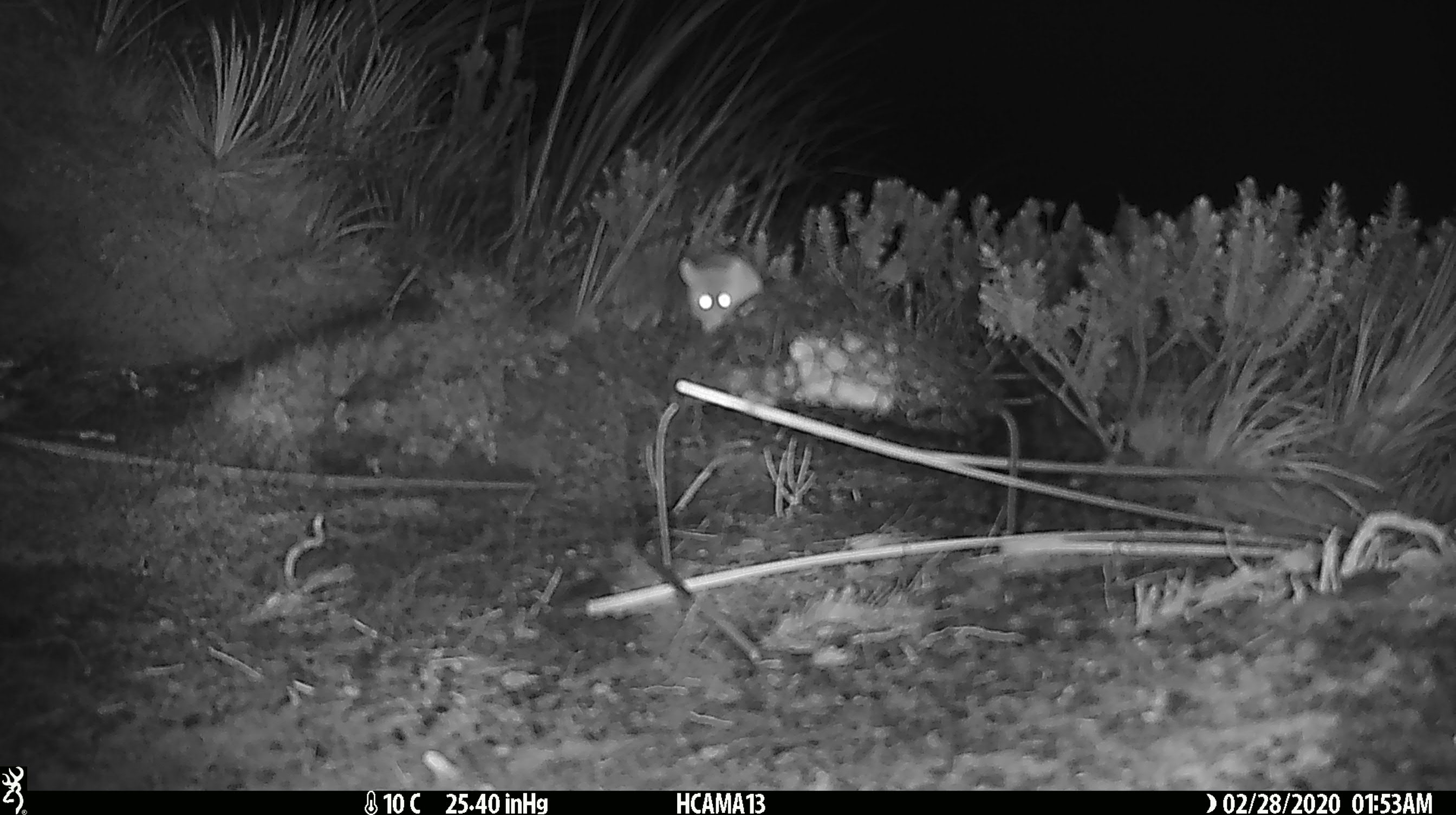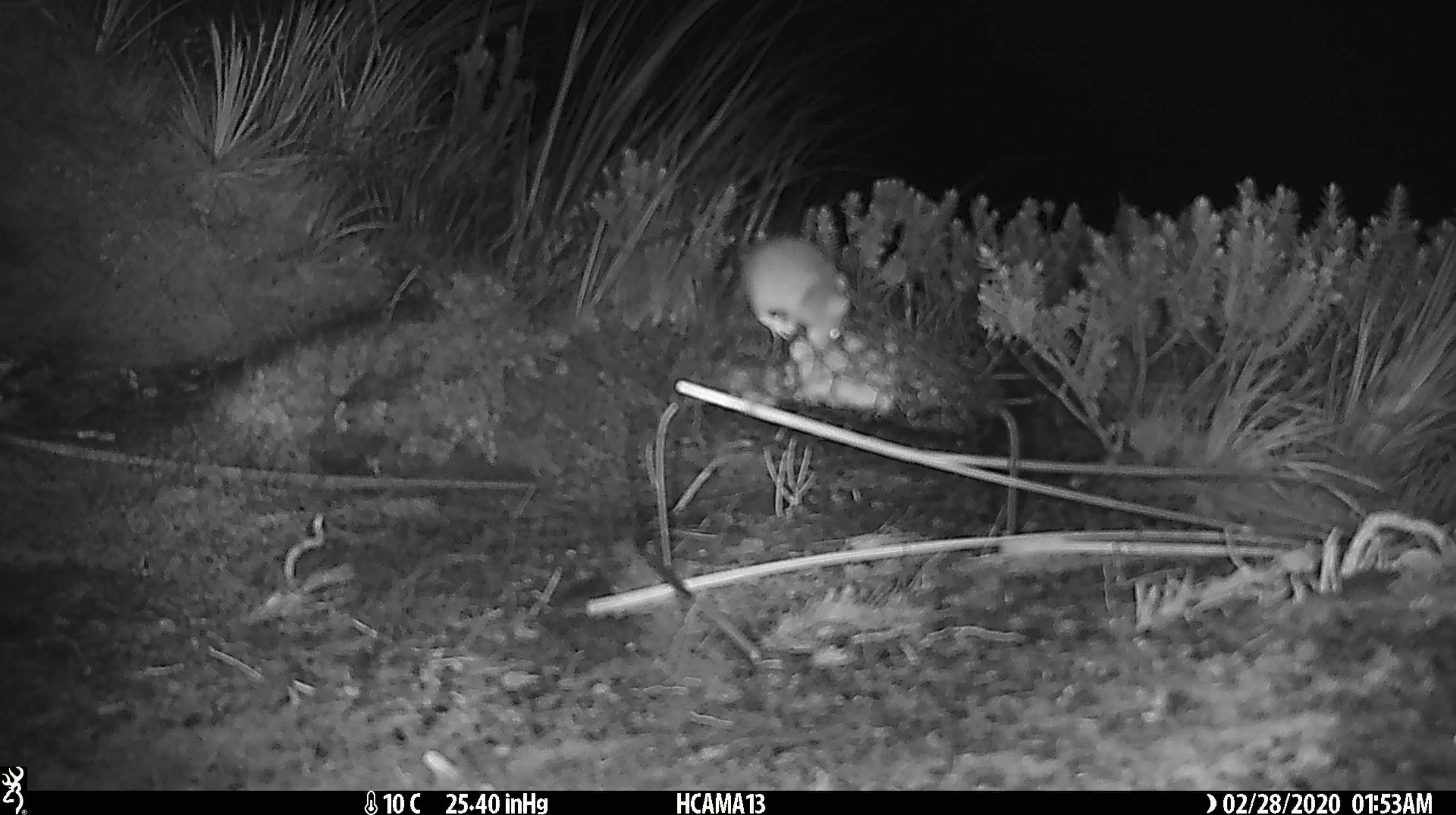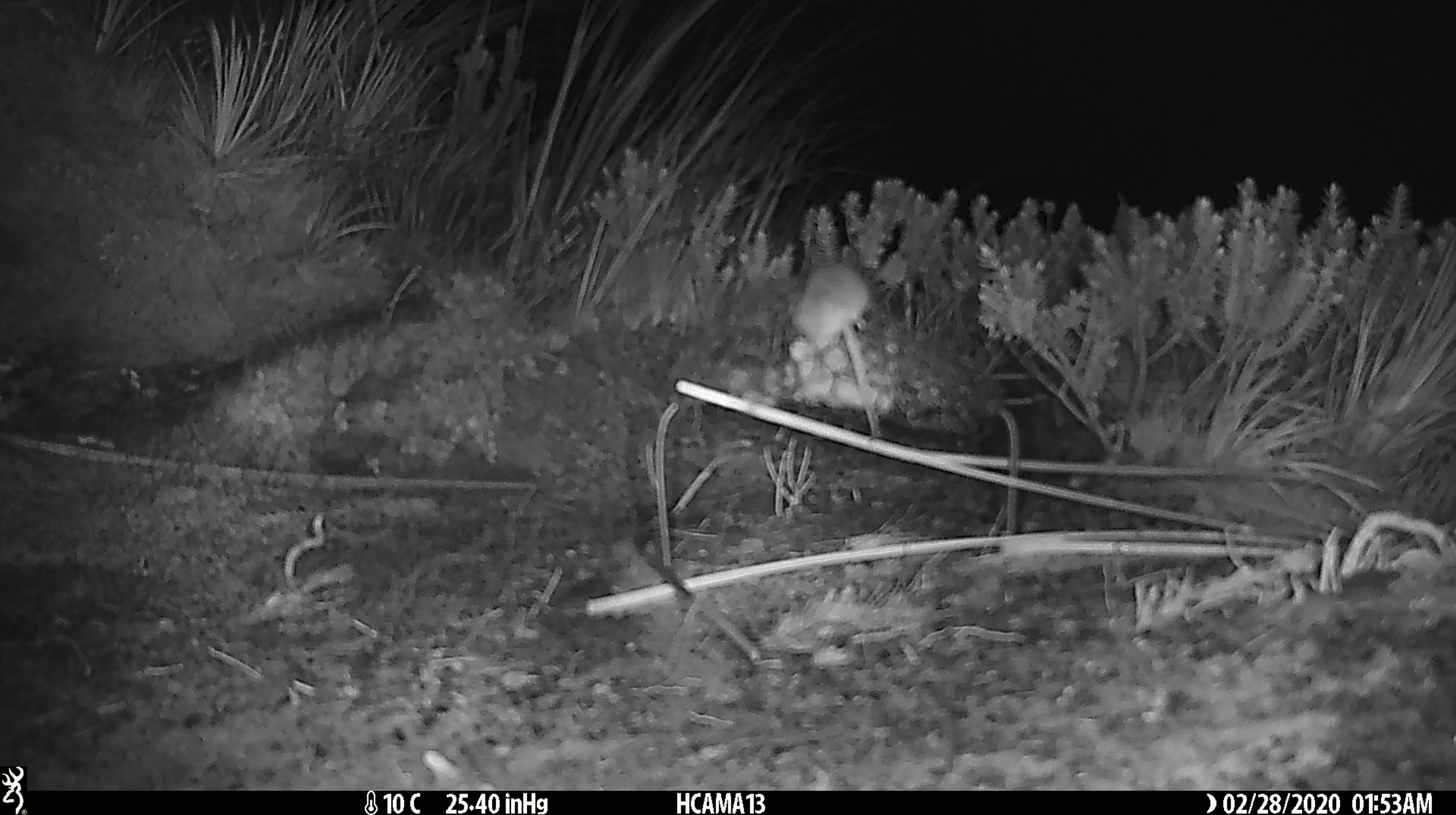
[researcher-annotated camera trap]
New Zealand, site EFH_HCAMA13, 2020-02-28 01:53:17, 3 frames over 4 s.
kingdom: Animalia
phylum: Chordata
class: Mammalia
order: Rodentia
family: Muridae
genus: Mus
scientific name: Mus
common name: mouse